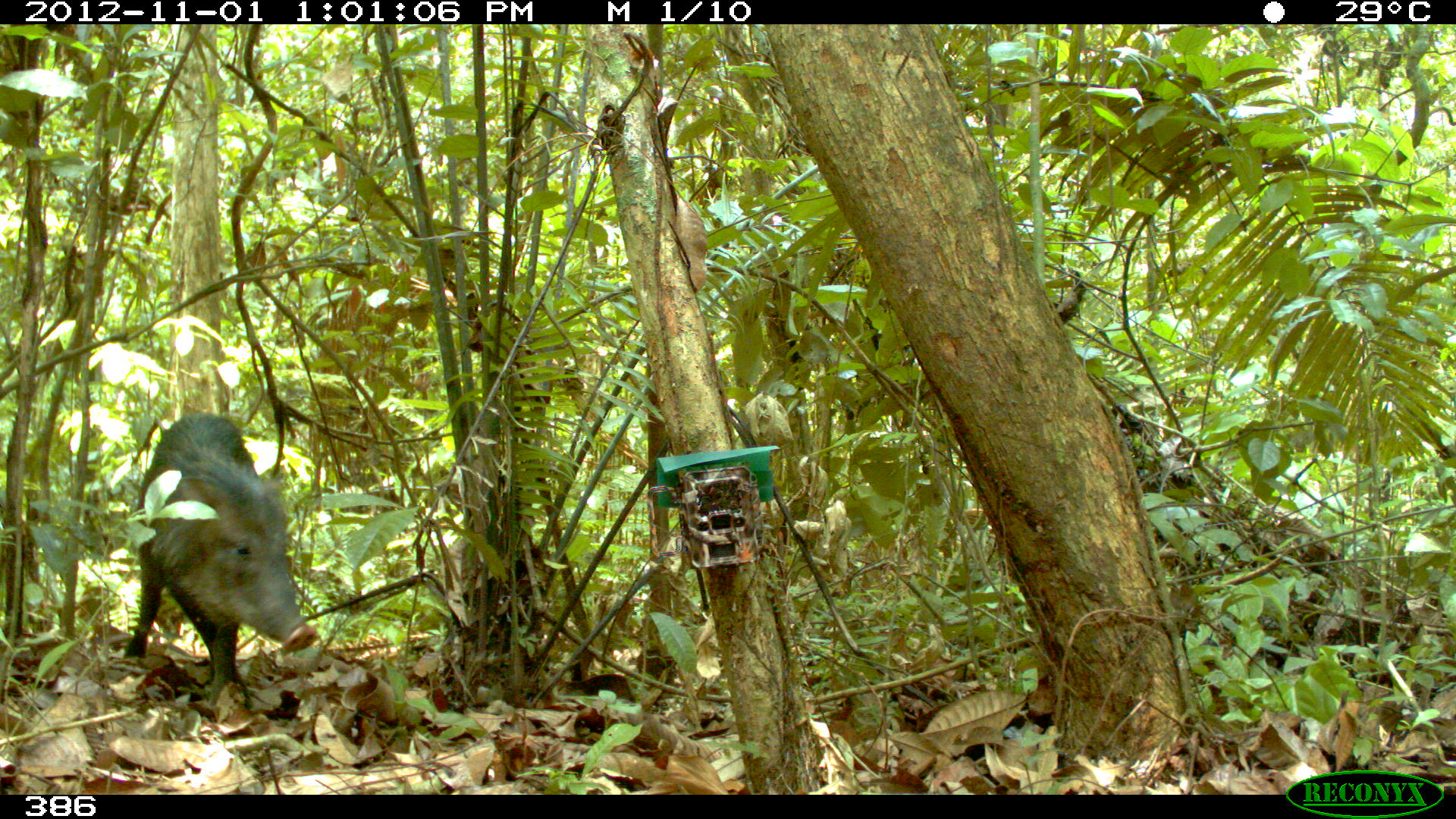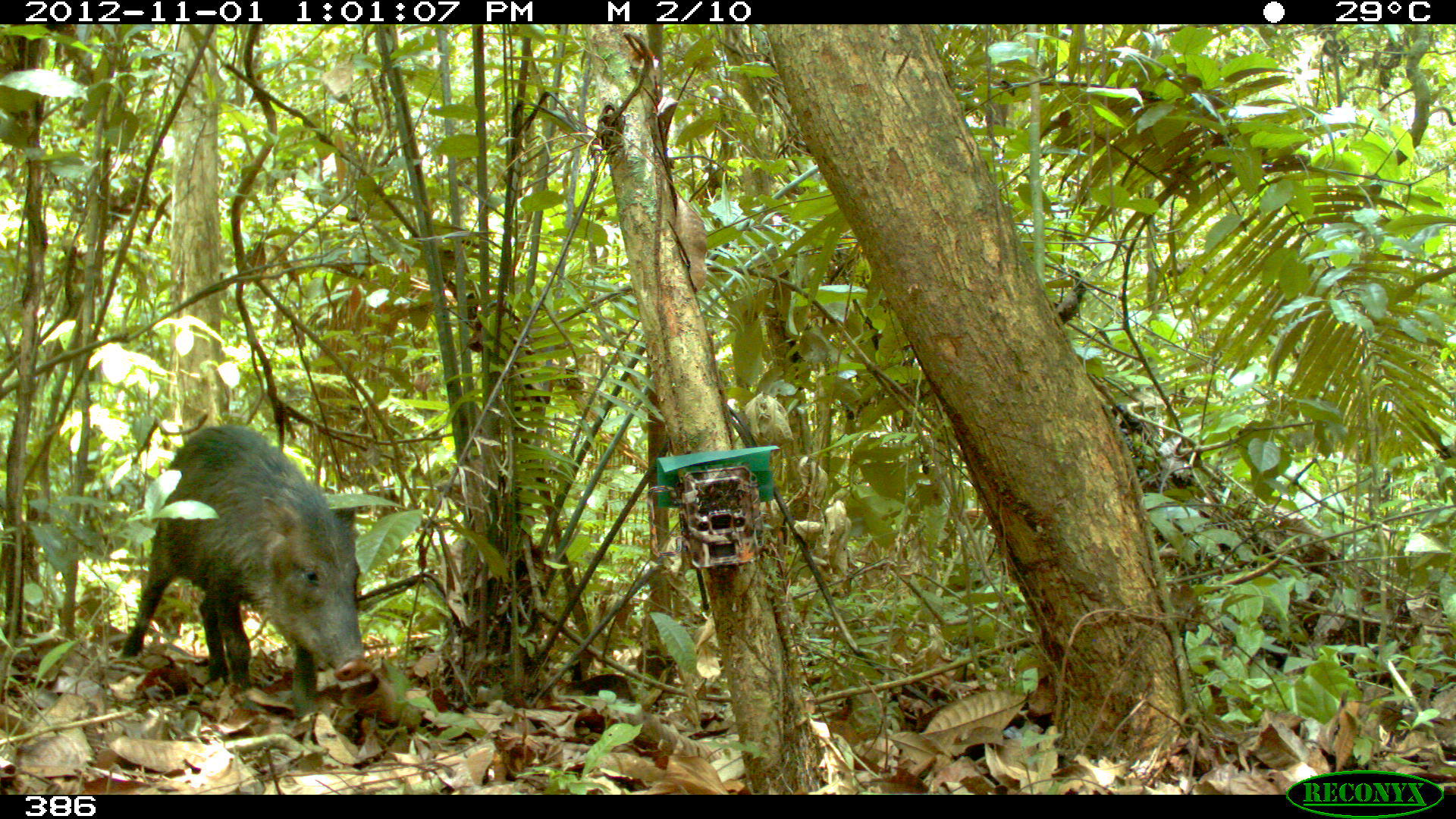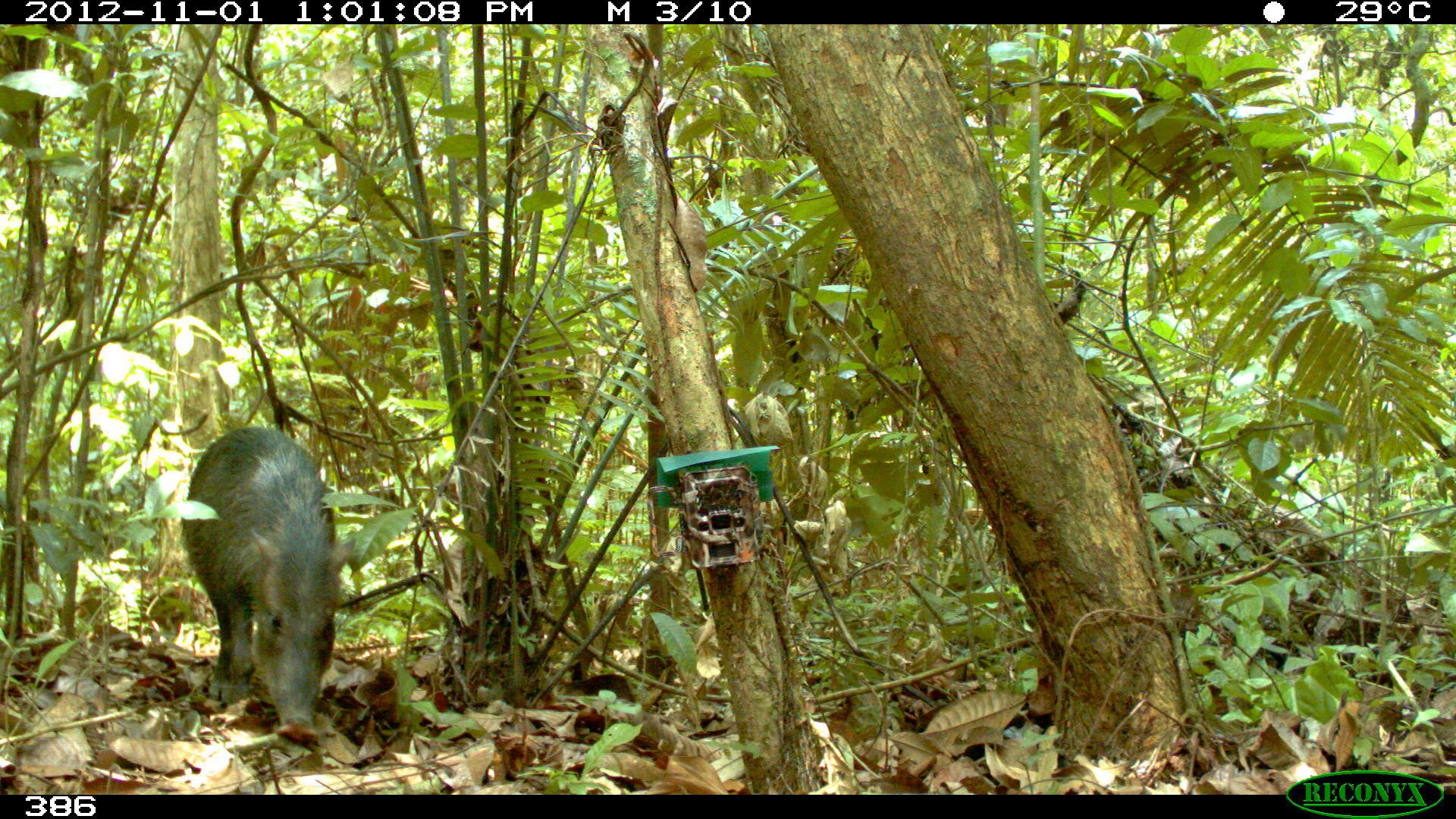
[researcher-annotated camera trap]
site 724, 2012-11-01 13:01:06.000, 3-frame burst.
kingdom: Animalia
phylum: Chordata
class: Mammalia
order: Artiodactyla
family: Tayassuidae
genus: Tayassu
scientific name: Tayassu pecari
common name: white-lipped peccary